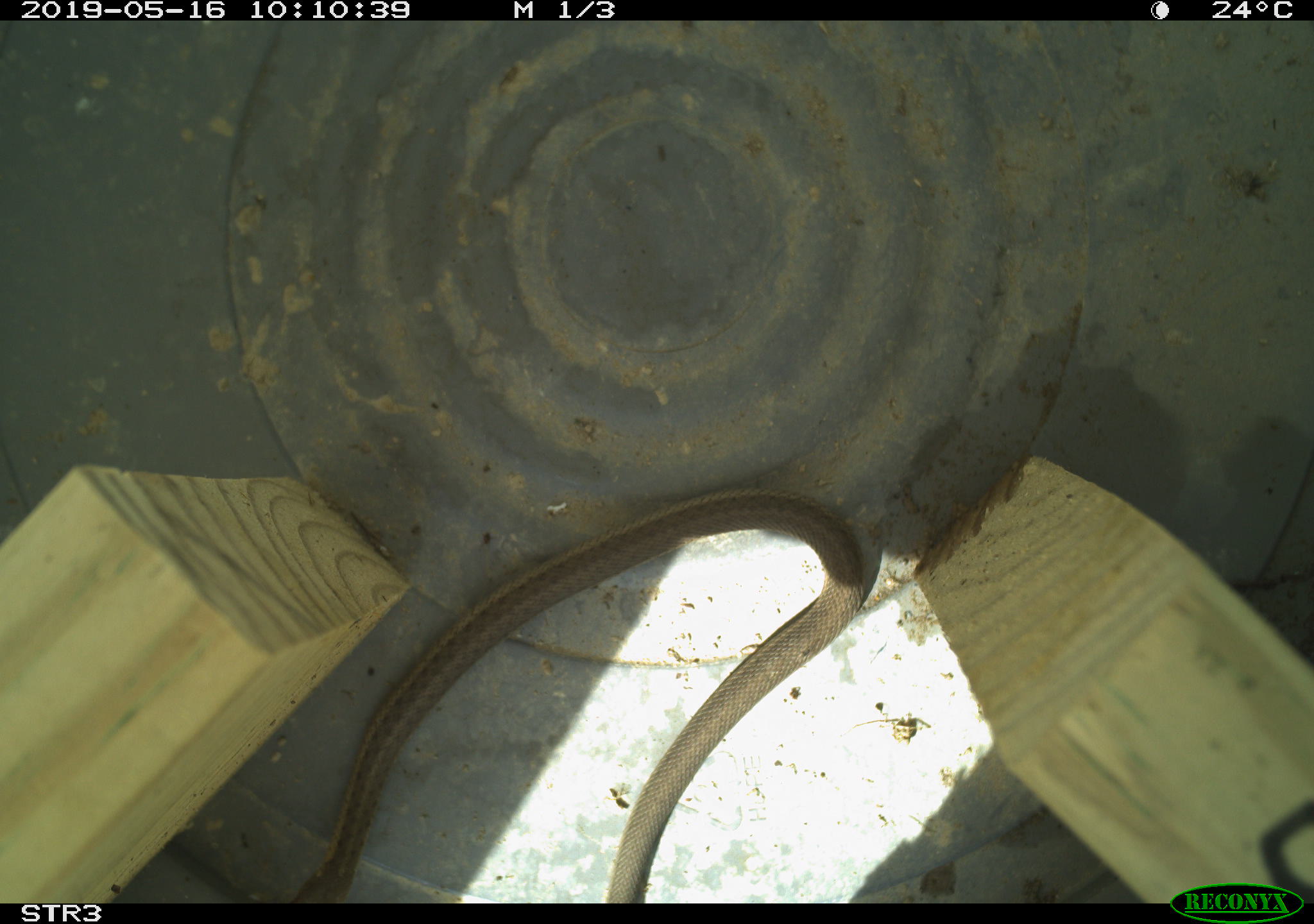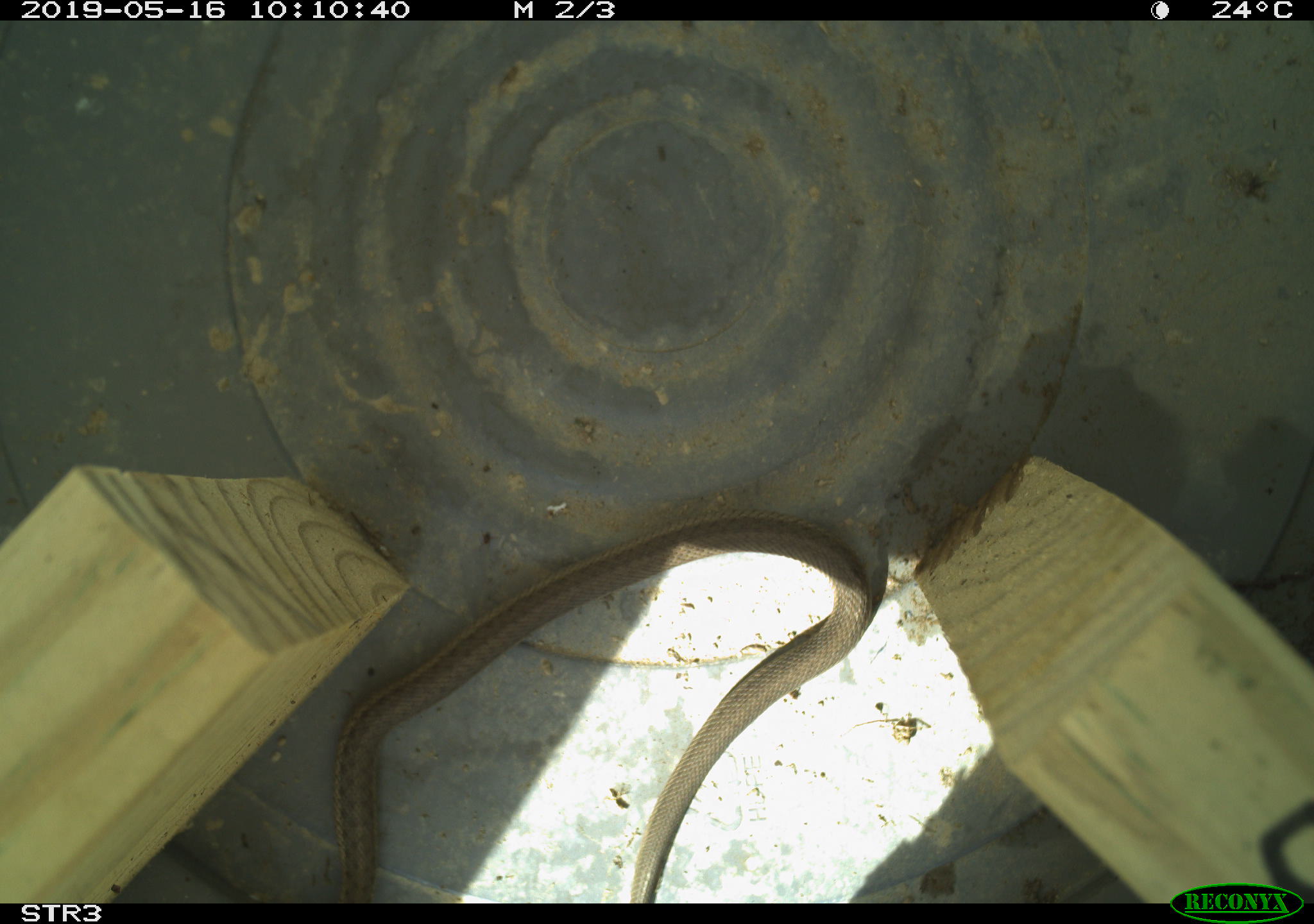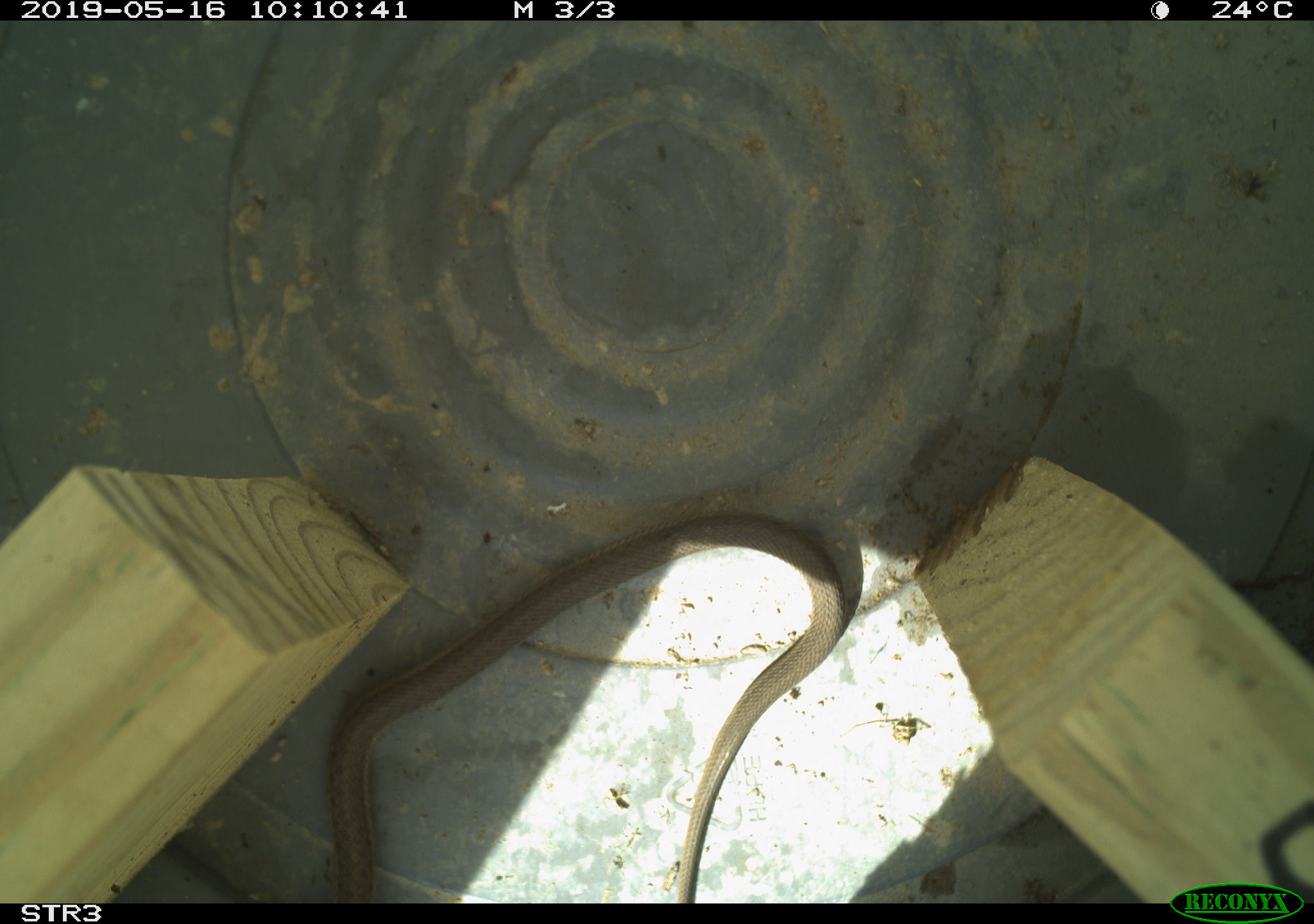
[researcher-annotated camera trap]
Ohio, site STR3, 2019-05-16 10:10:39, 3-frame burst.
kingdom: Animalia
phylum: Chordata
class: Reptilia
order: Squamata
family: Colubridae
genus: Thamnophis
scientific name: Thamnophis sirtalis sirtalis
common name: eastern gartersnake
Eastern gartersnake (Thamnophis sirtalis sirtalis).